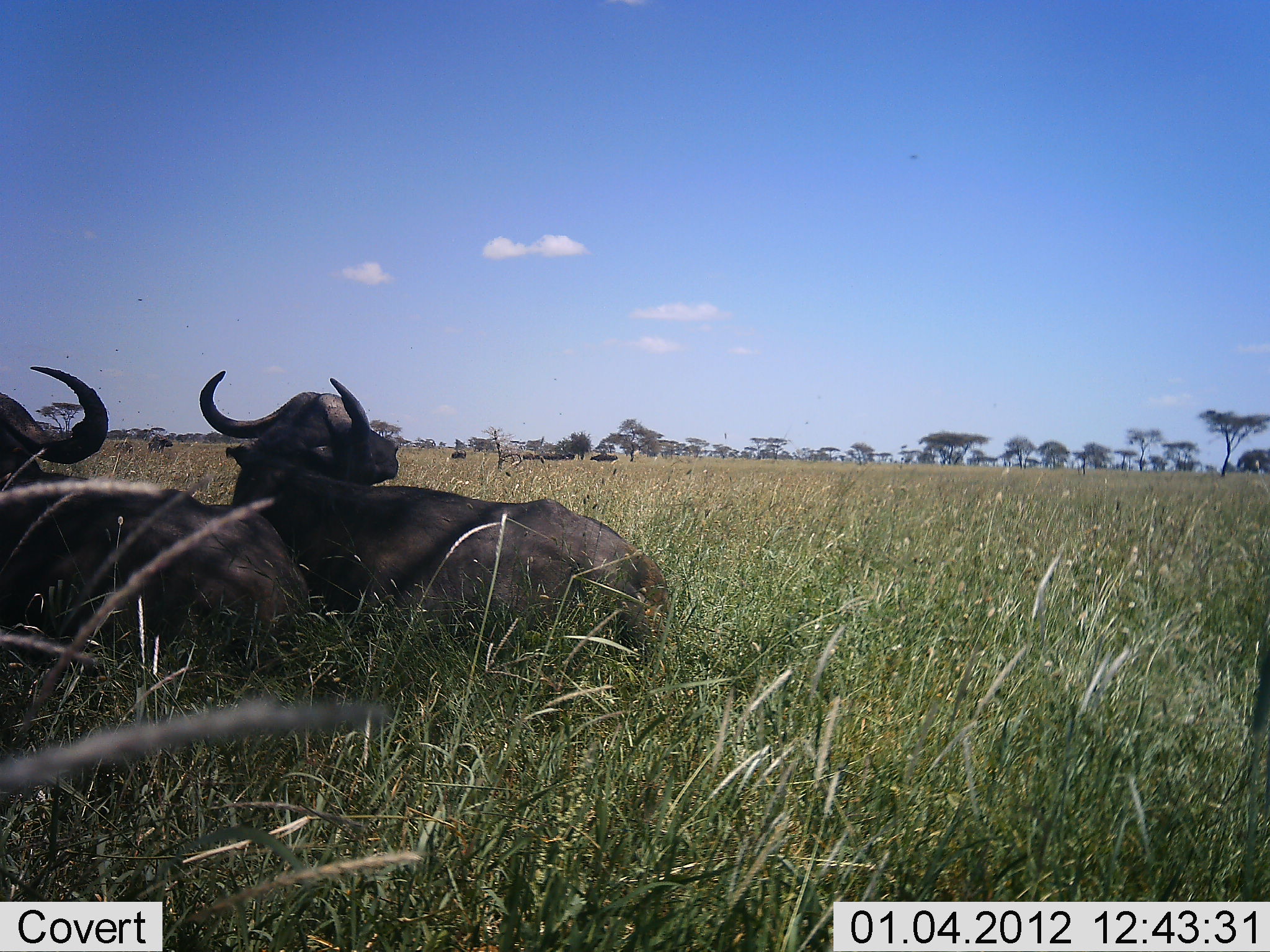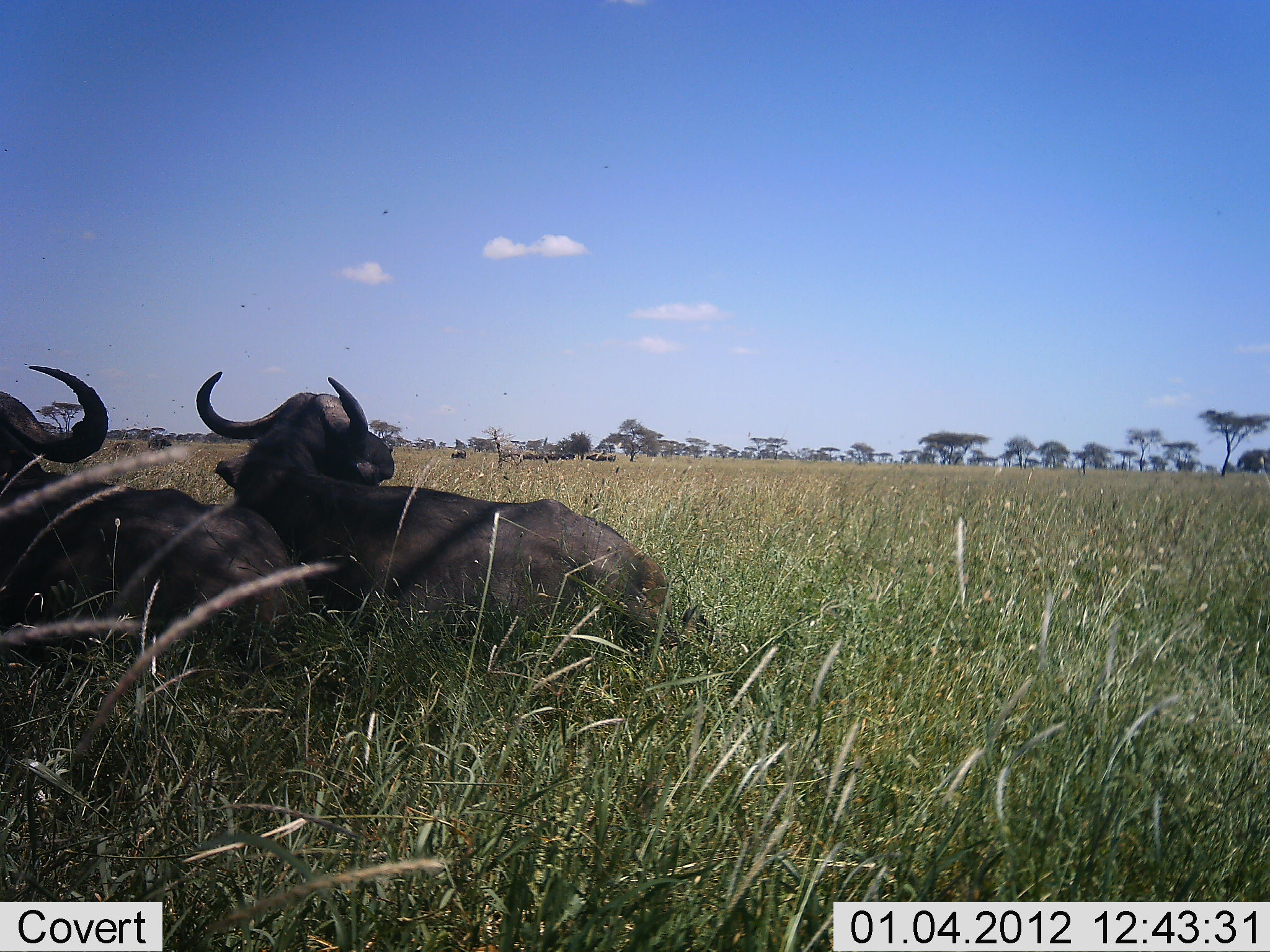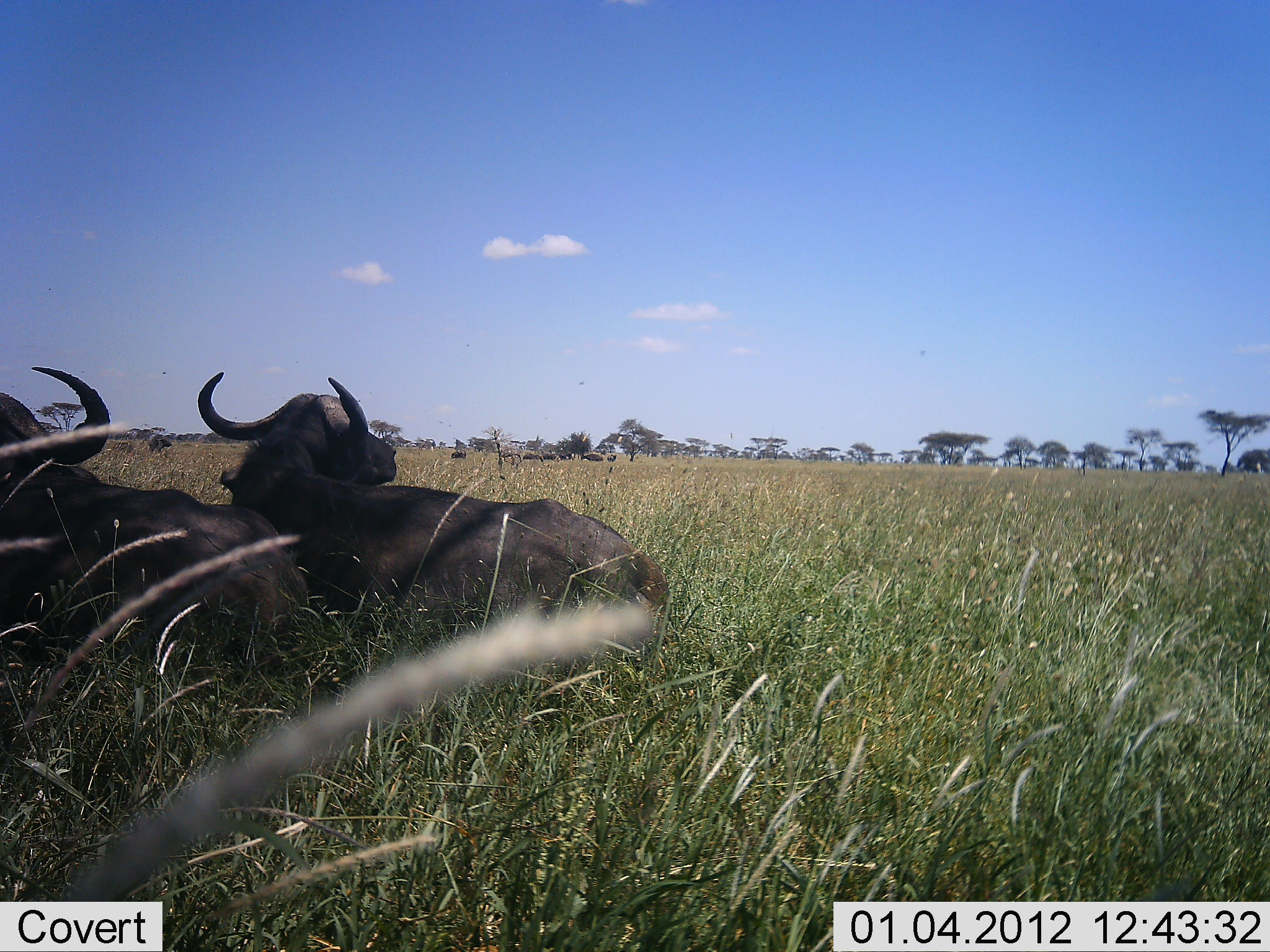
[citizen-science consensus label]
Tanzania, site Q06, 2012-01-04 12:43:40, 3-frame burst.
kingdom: Animalia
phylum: Chordata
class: Mammalia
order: Artiodactyla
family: Bovidae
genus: Syncerus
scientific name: Syncerus caffer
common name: cape buffalo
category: buffalo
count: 2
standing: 7%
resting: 100%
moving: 0%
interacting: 0%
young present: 0%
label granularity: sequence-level